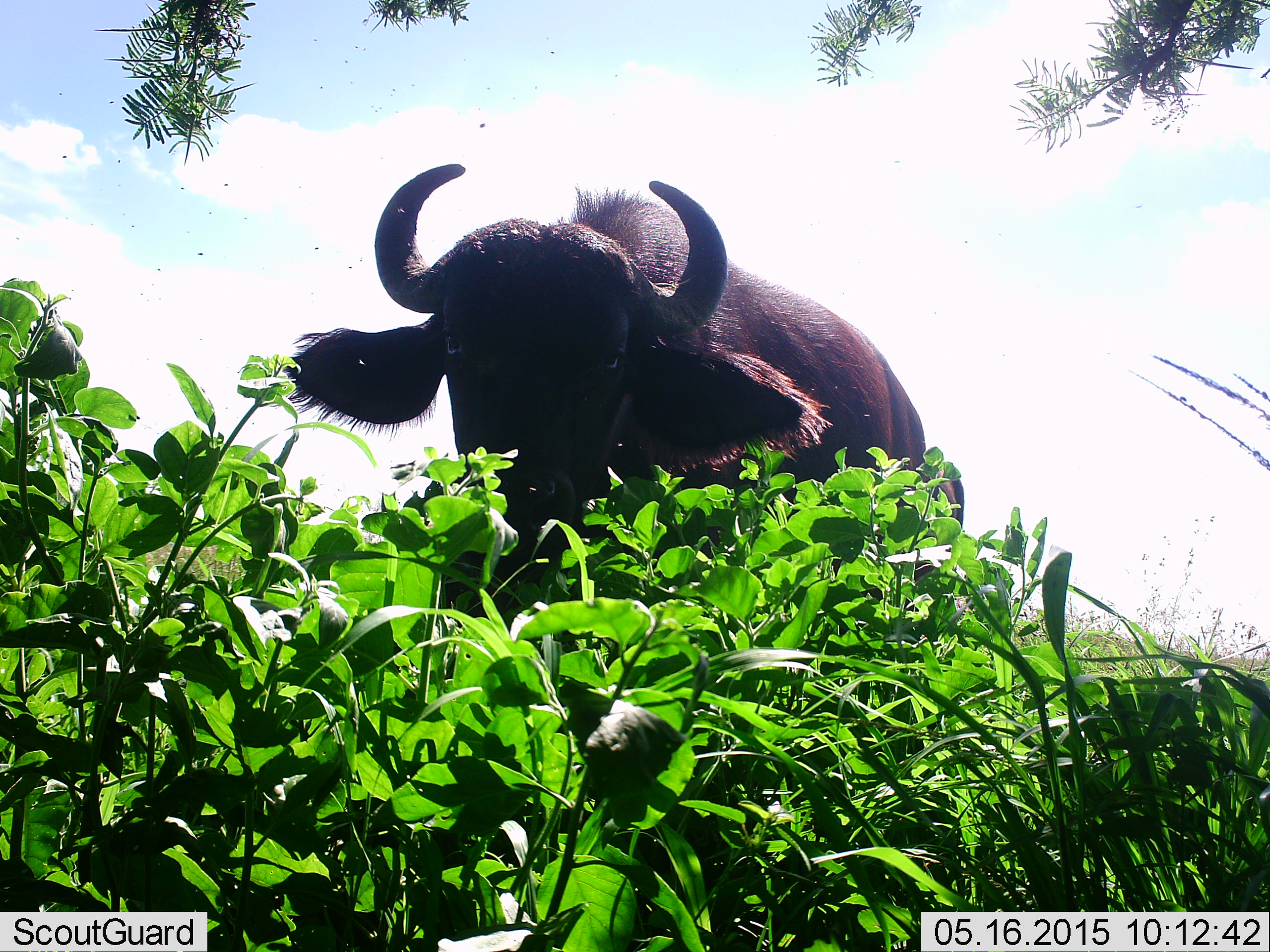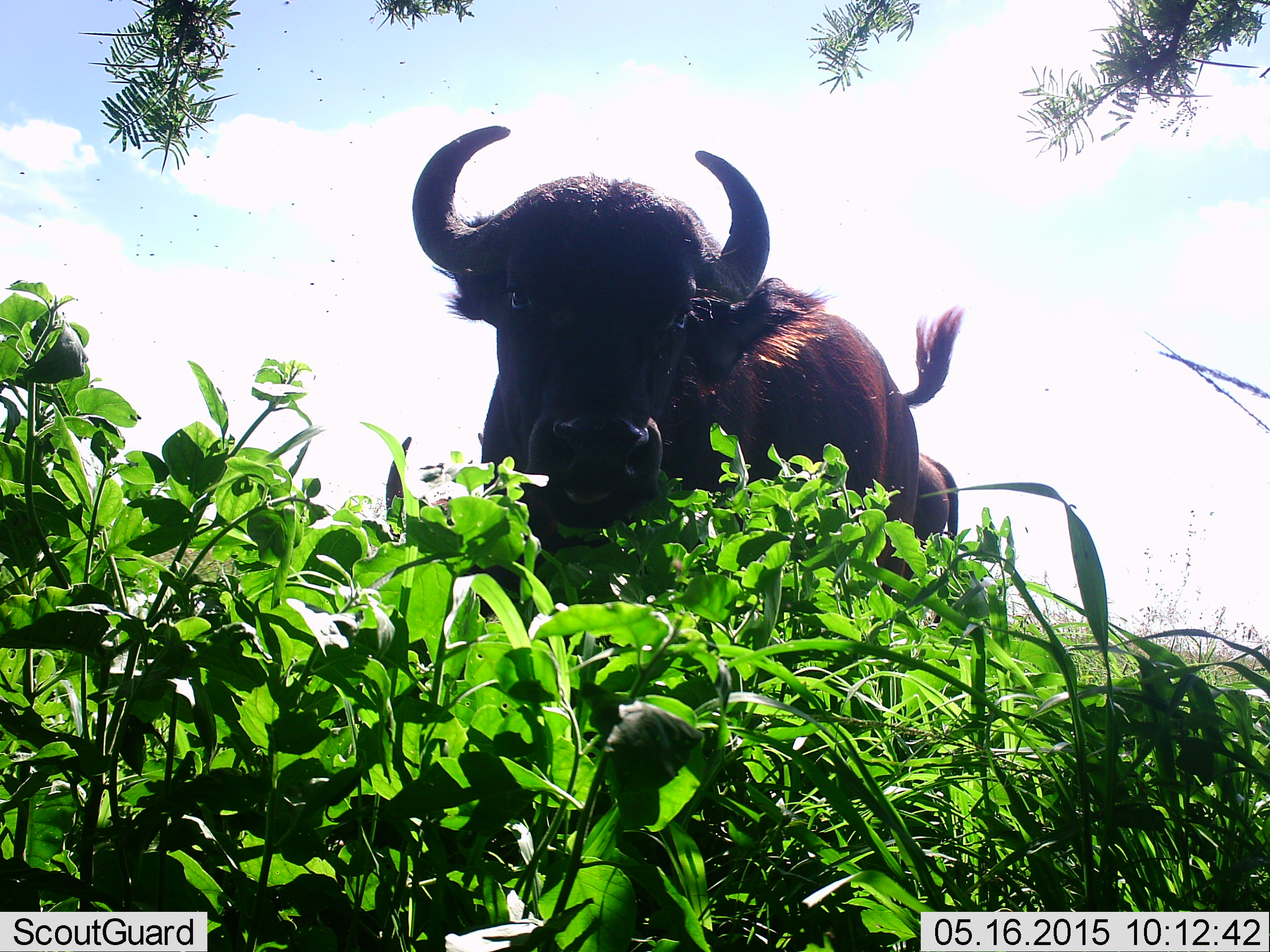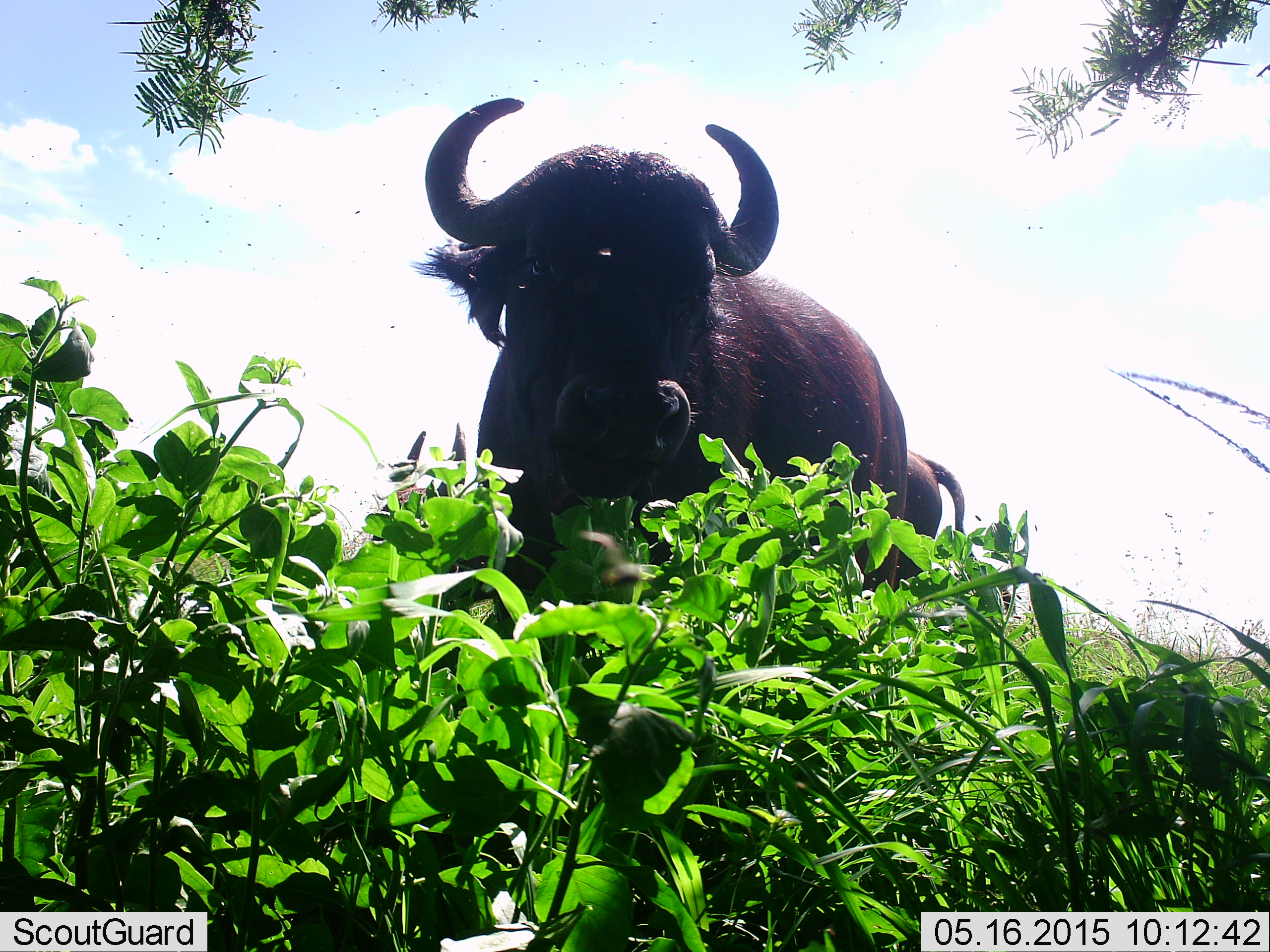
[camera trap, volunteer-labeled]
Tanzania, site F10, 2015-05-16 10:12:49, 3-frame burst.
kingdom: Animalia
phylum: Chordata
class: Mammalia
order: Artiodactyla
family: Bovidae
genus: Syncerus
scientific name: Syncerus caffer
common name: cape buffalo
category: buffalo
Buffalo (cape buffalo) (Syncerus caffer), count 2. Behavior (volunteer vote fractions): standing 55%, resting 0%, moving 18%, interacting 0%. Young present (vote fraction): 0%. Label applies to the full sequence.